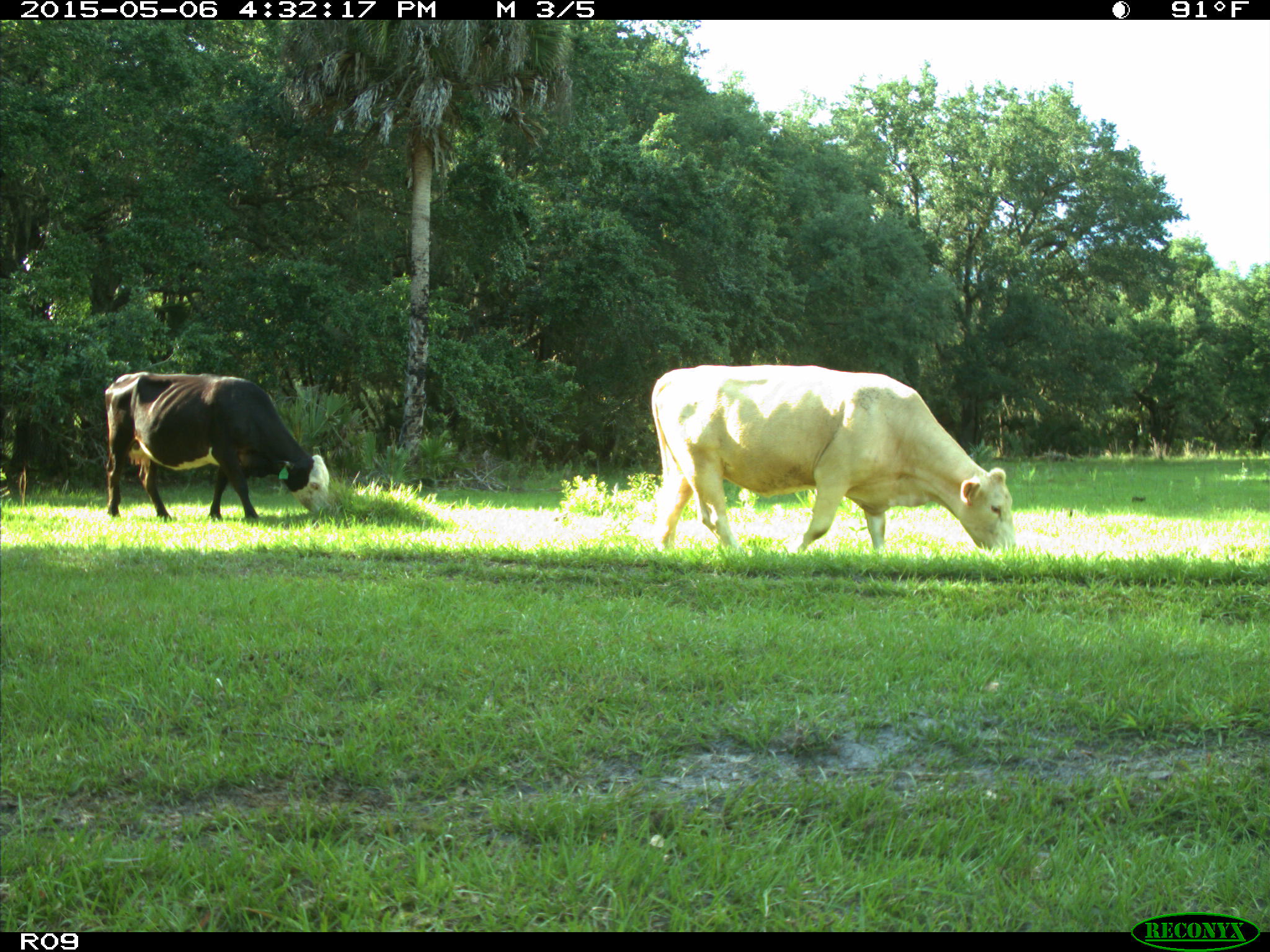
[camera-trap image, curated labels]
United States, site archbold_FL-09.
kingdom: Animalia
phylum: Chordata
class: Mammalia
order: Artiodactyla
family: Bovidae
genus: Bos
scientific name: Bos taurus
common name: domestic cow